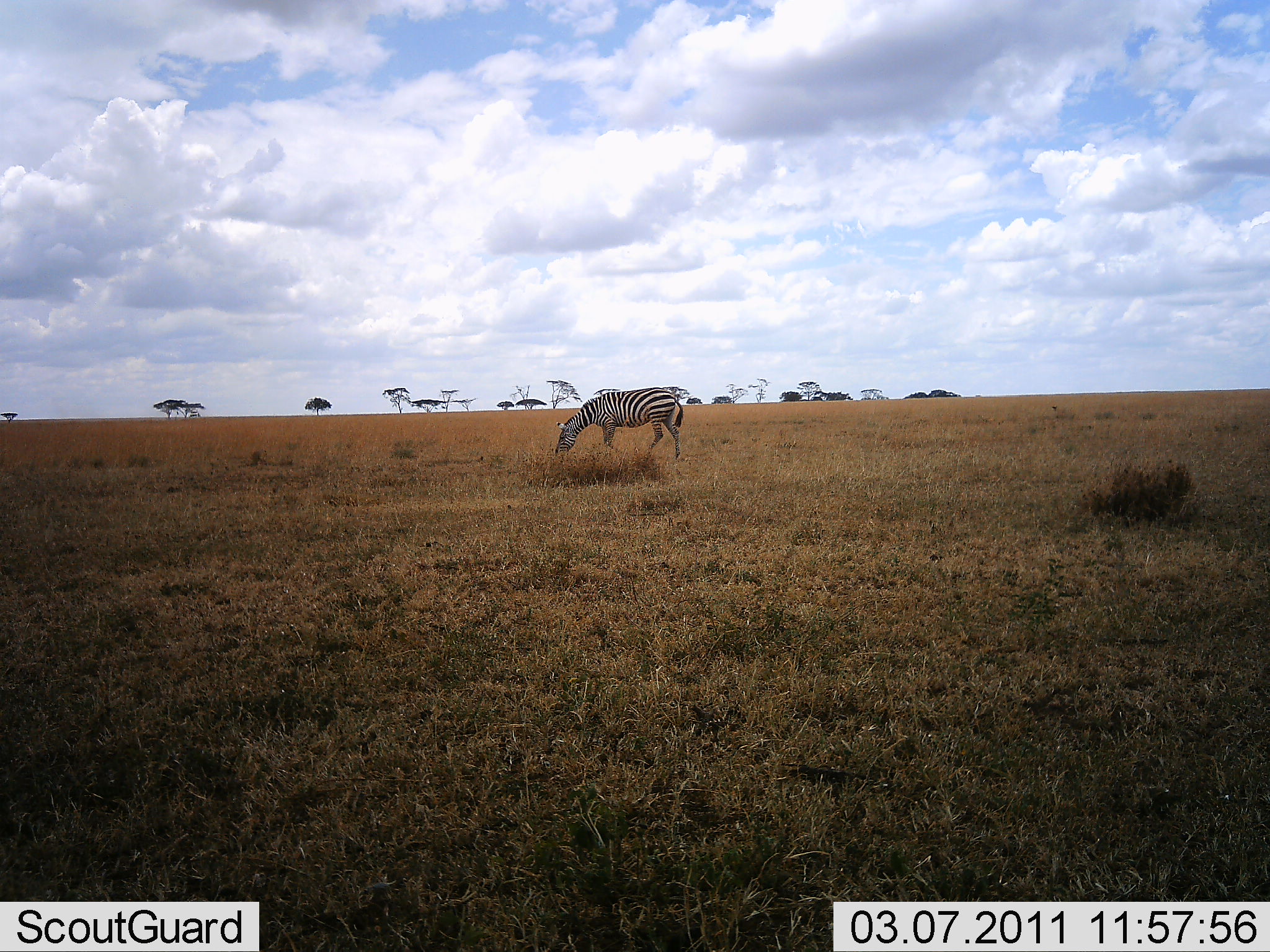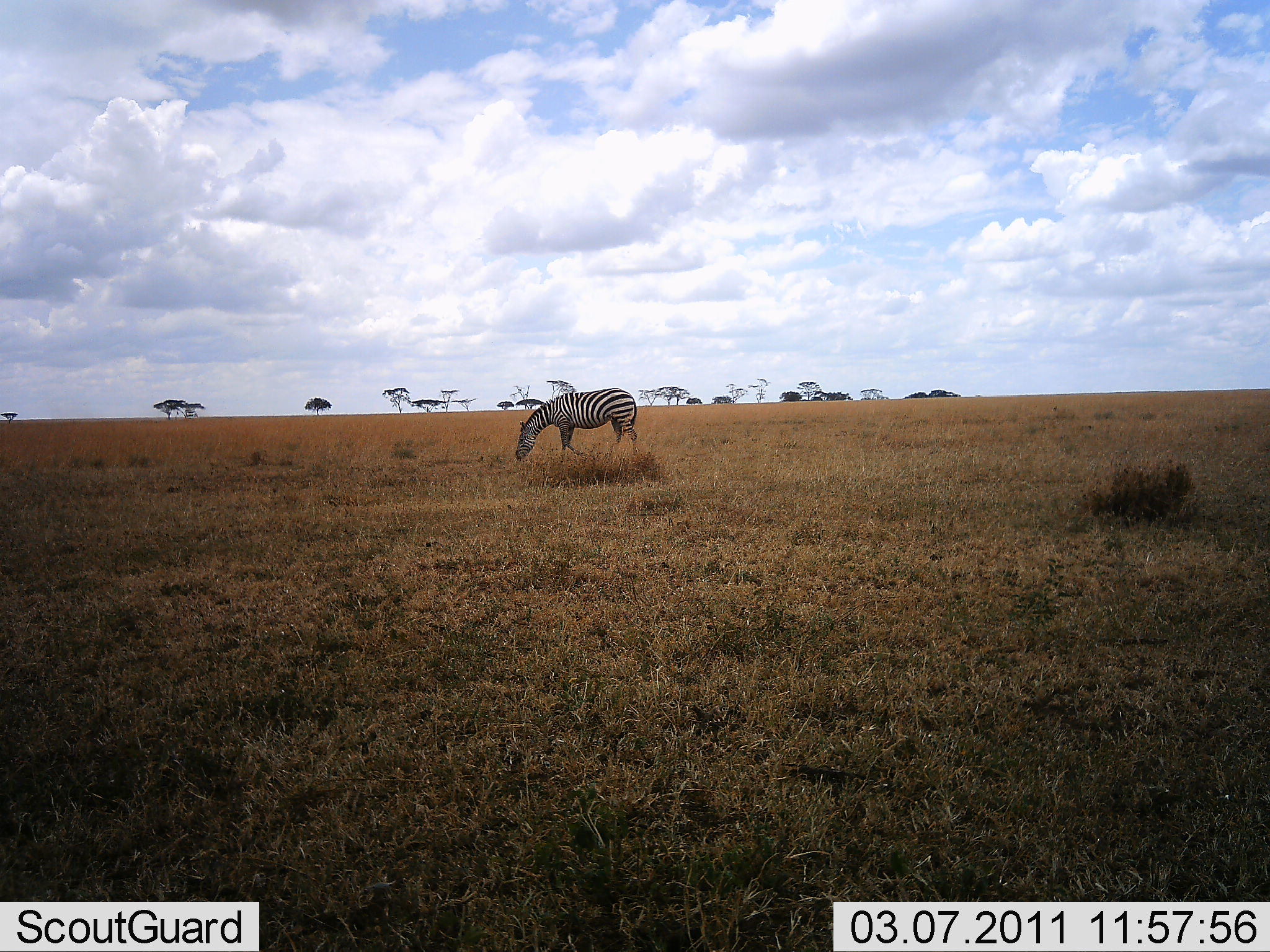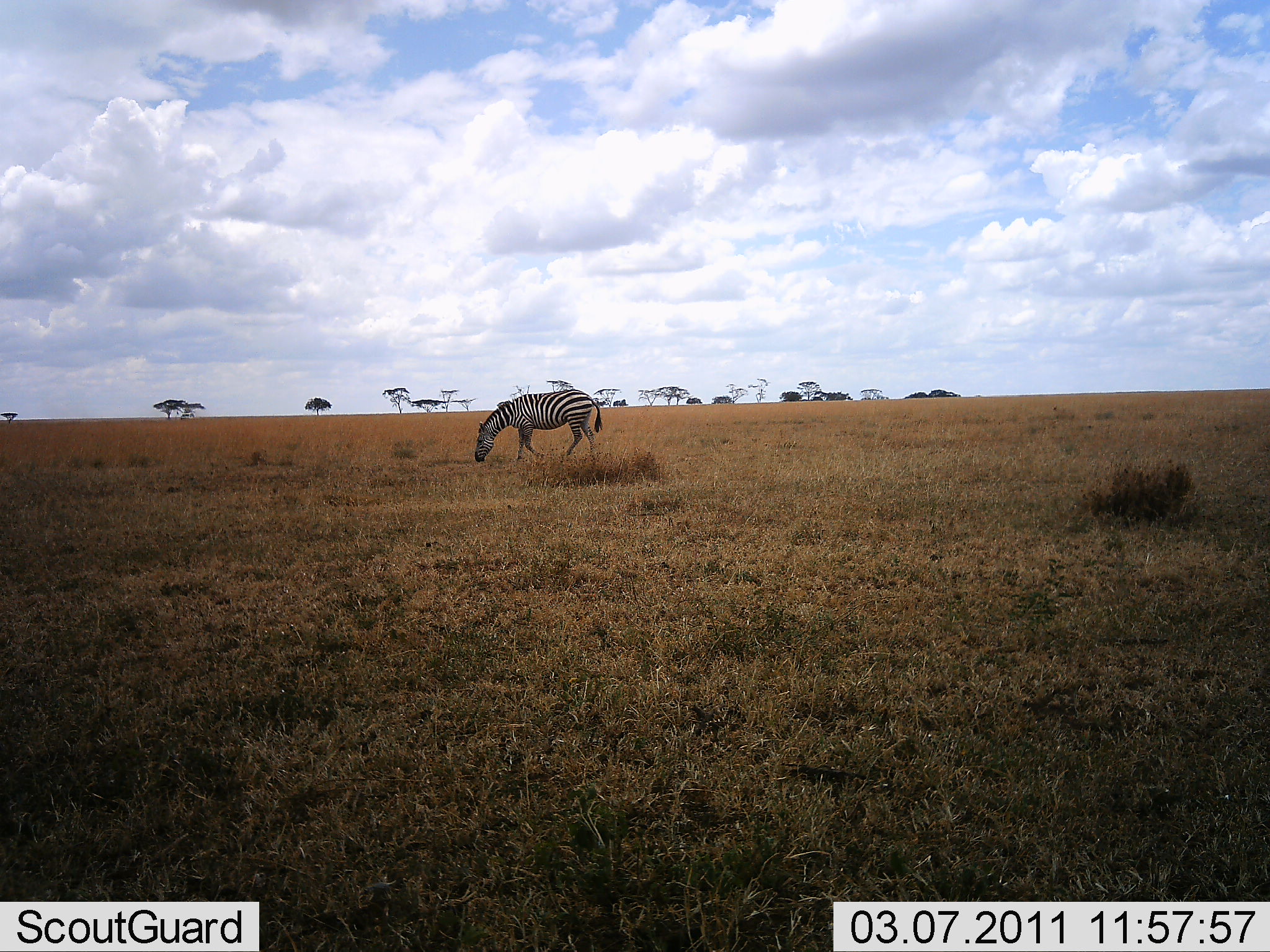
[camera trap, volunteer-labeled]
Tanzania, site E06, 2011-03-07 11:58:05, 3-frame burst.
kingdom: Animalia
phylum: Chordata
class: Mammalia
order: Perissodactyla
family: Equidae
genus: Equus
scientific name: Equus quagga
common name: plains zebra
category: zebra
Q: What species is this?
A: Zebra (plains zebra) (Equus quagga).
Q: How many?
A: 1.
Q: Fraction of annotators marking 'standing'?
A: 0%.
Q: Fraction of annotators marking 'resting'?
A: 0%.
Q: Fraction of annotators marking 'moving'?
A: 29%.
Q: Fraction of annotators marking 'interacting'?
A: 0%.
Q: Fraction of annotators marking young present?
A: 0%.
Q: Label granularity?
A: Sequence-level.